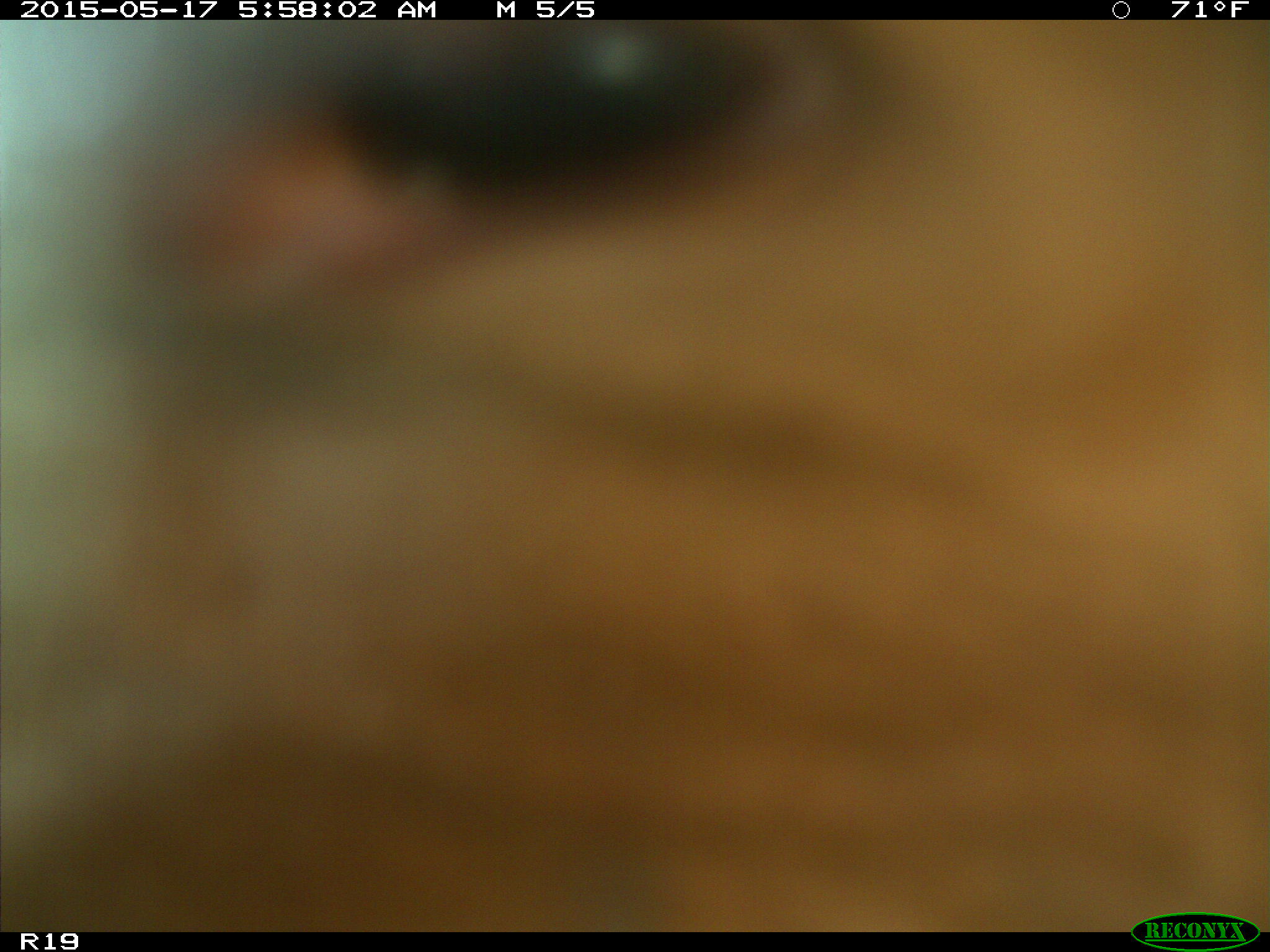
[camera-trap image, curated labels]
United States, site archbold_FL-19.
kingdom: Animalia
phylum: Chordata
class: Mammalia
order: Artiodactyla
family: Bovidae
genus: Bos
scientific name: Bos taurus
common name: domestic cow